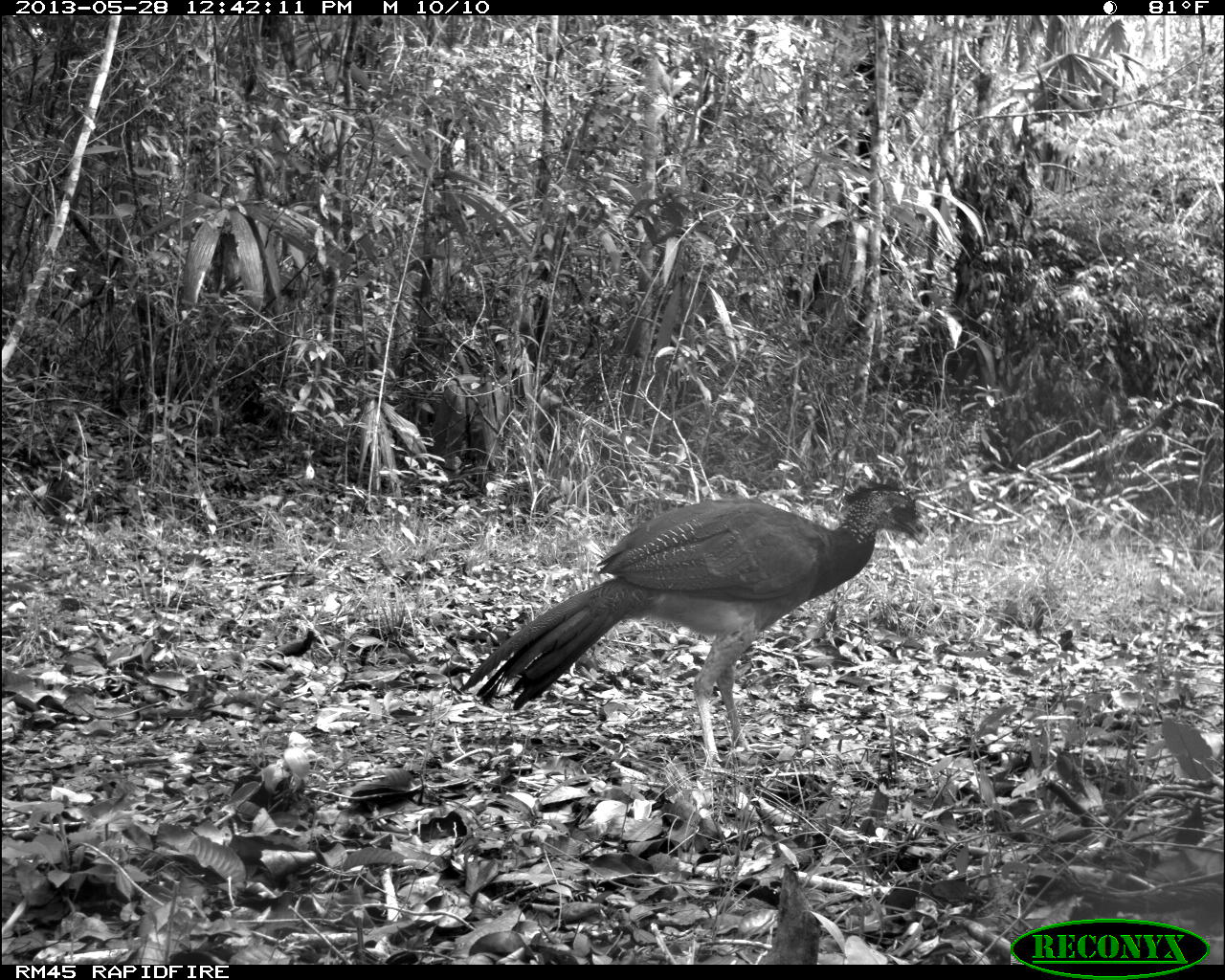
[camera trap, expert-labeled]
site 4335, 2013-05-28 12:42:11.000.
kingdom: Animalia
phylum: Chordata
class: Aves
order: Galliformes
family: Cracidae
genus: Crax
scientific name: Crax rubra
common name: great curassow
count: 1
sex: female